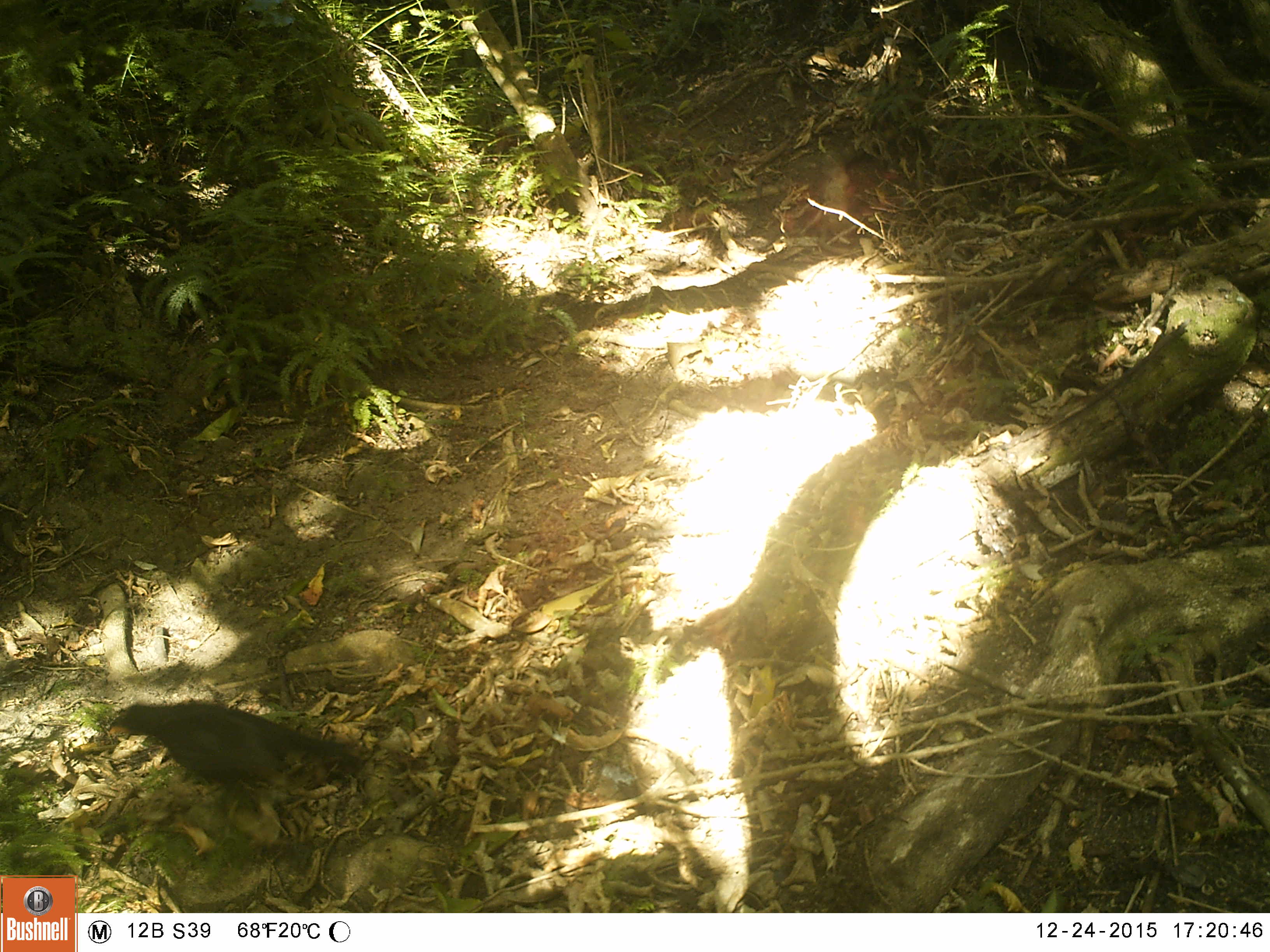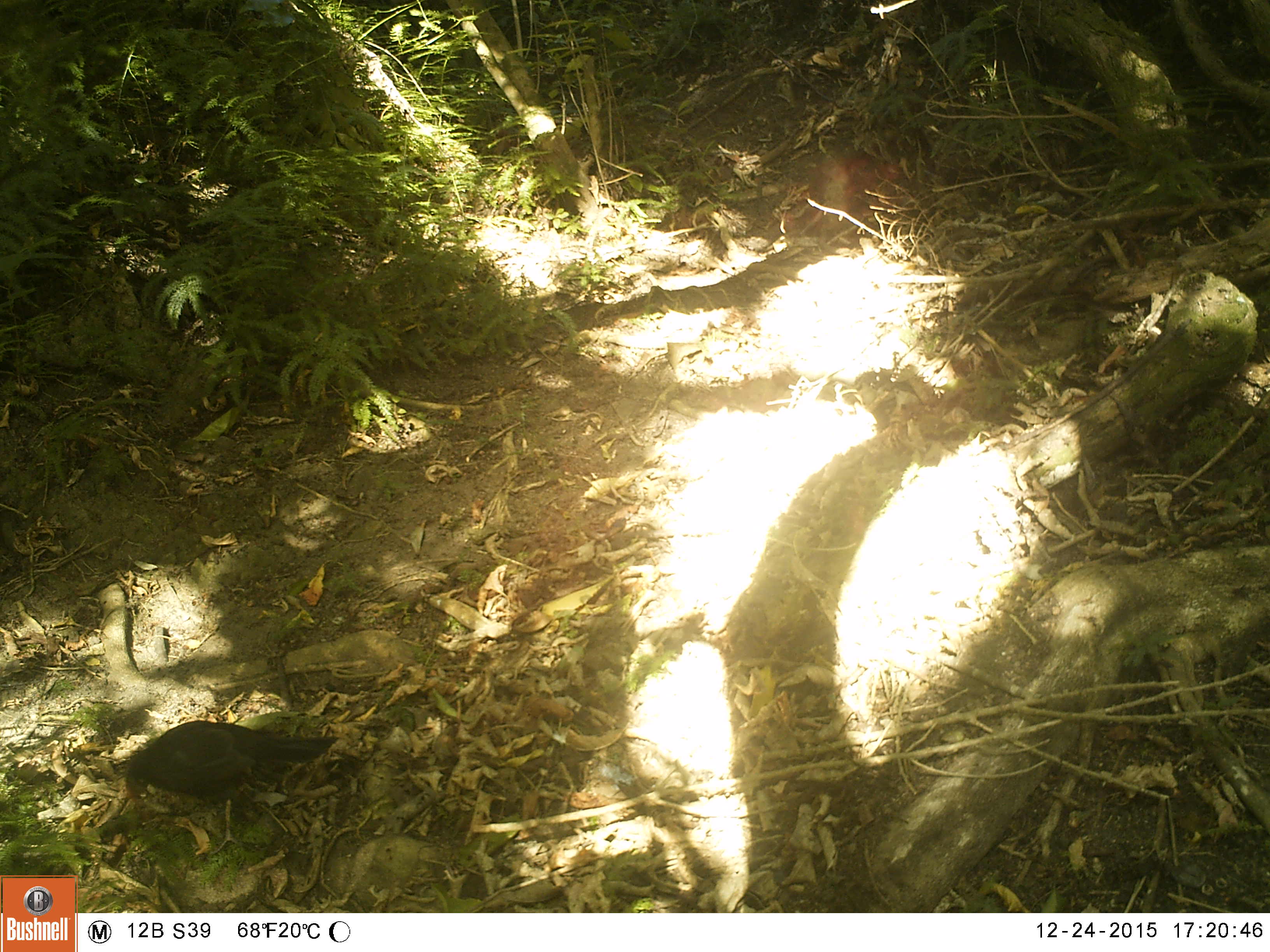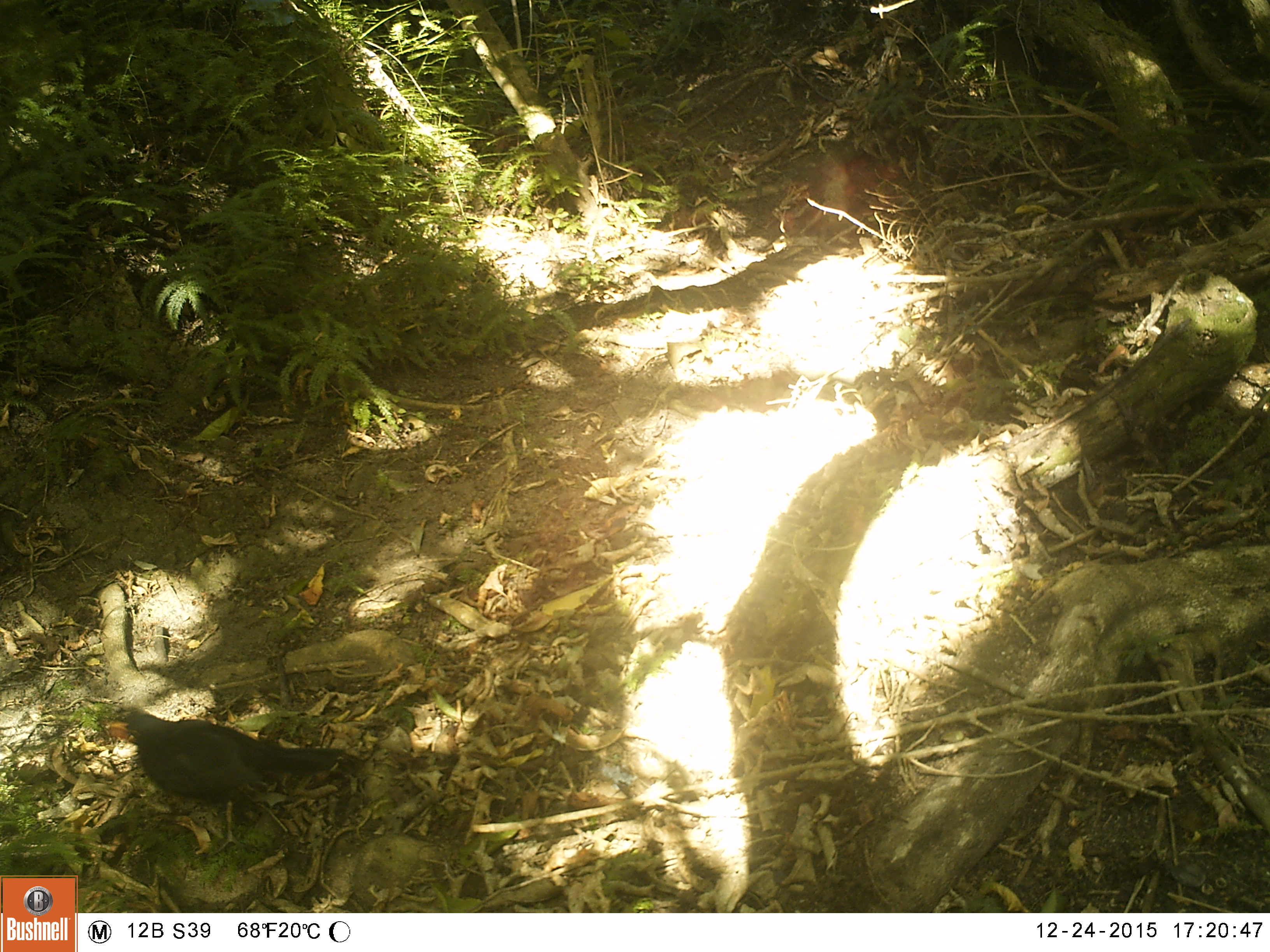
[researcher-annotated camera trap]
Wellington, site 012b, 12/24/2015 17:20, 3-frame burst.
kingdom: Animalia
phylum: Chordata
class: Aves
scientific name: Aves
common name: bird